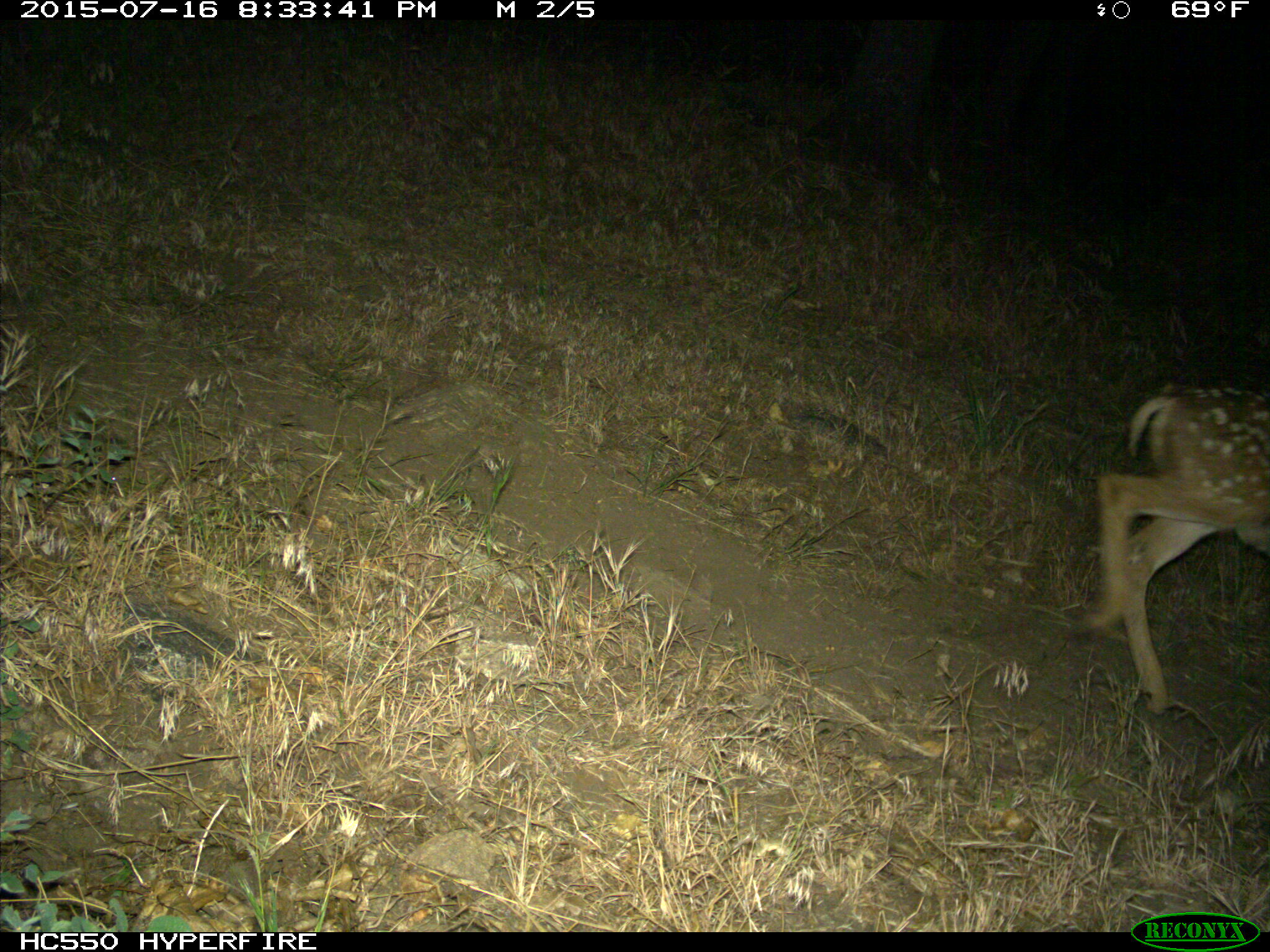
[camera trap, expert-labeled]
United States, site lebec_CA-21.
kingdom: Animalia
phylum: Chordata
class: Mammalia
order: Artiodactyla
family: Cervidae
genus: Odocoileus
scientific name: Odocoileus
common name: deer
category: unidentified deer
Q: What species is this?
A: Unidentified deer (deer) (Odocoileus).